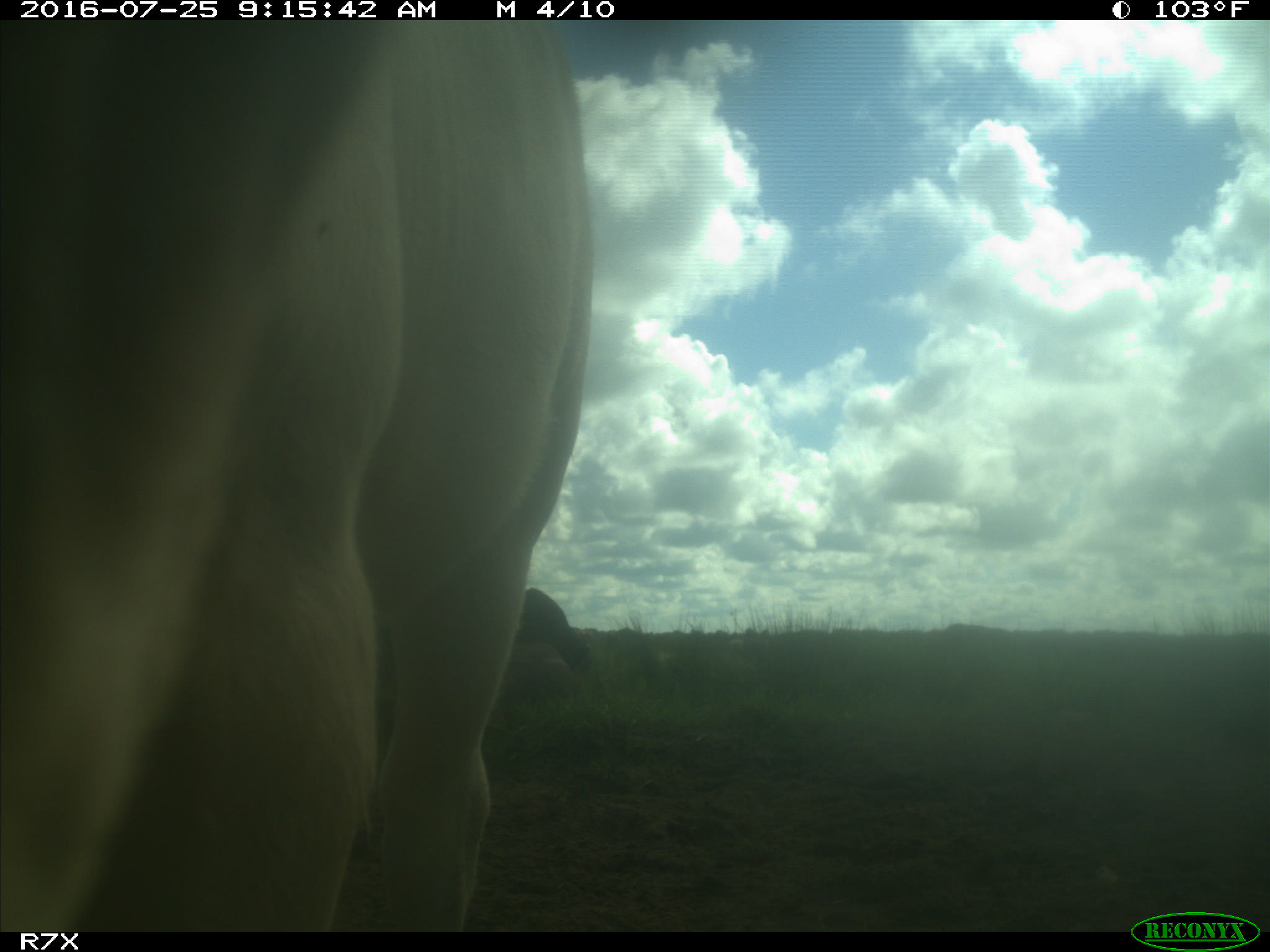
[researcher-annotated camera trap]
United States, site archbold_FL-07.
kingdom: Animalia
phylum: Chordata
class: Mammalia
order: Artiodactyla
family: Bovidae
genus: Bos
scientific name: Bos taurus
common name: domestic cow